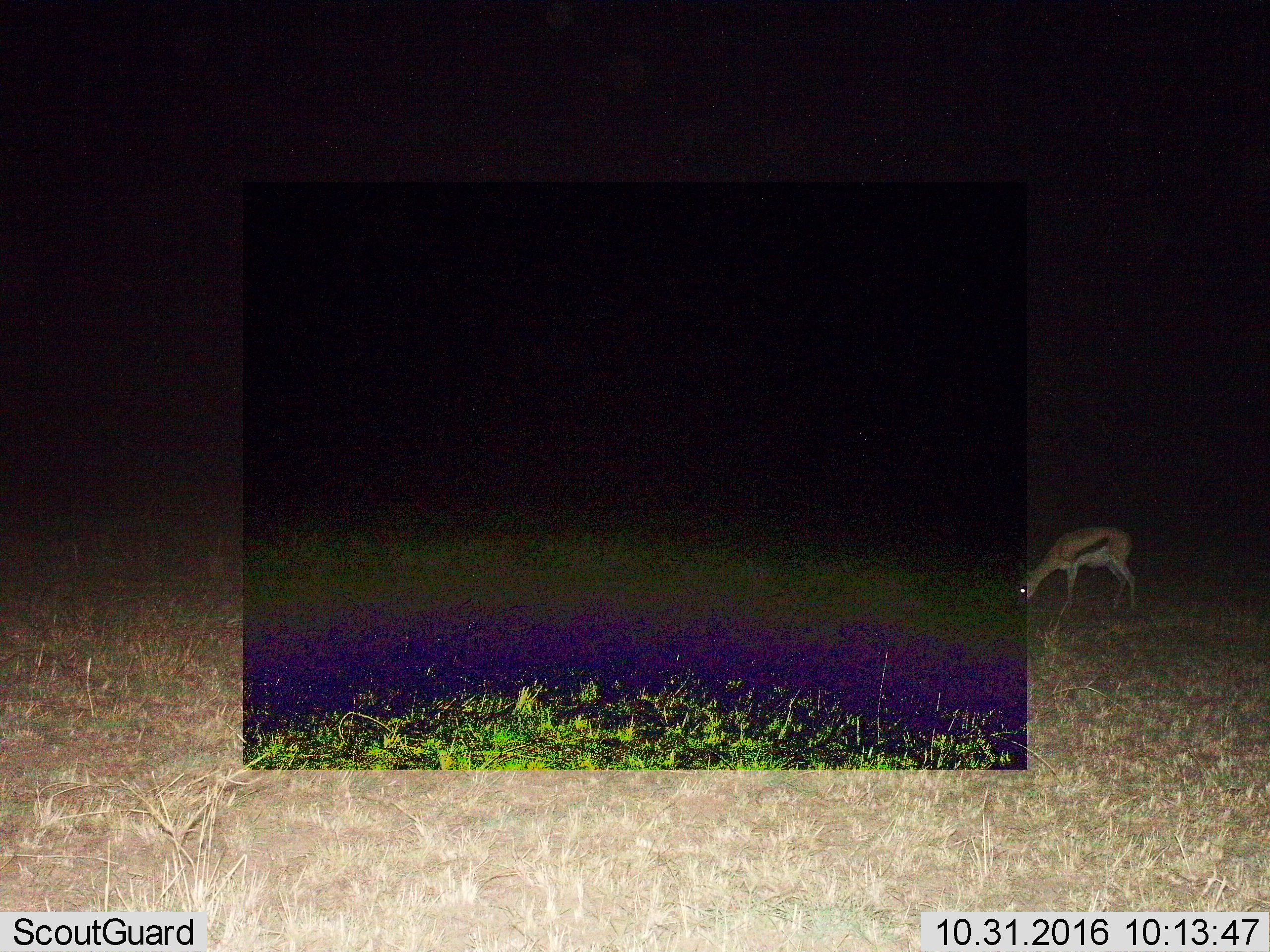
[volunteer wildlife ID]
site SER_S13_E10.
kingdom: Animalia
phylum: Chordata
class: Mammalia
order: Artiodactyla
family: Bovidae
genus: Eudorcas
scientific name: Eudorcas thomsonii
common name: thomson's gazelle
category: gazellethomsons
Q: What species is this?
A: Gazellethomsons (thomson's gazelle) (Eudorcas thomsonii).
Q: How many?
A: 1.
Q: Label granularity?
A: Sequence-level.